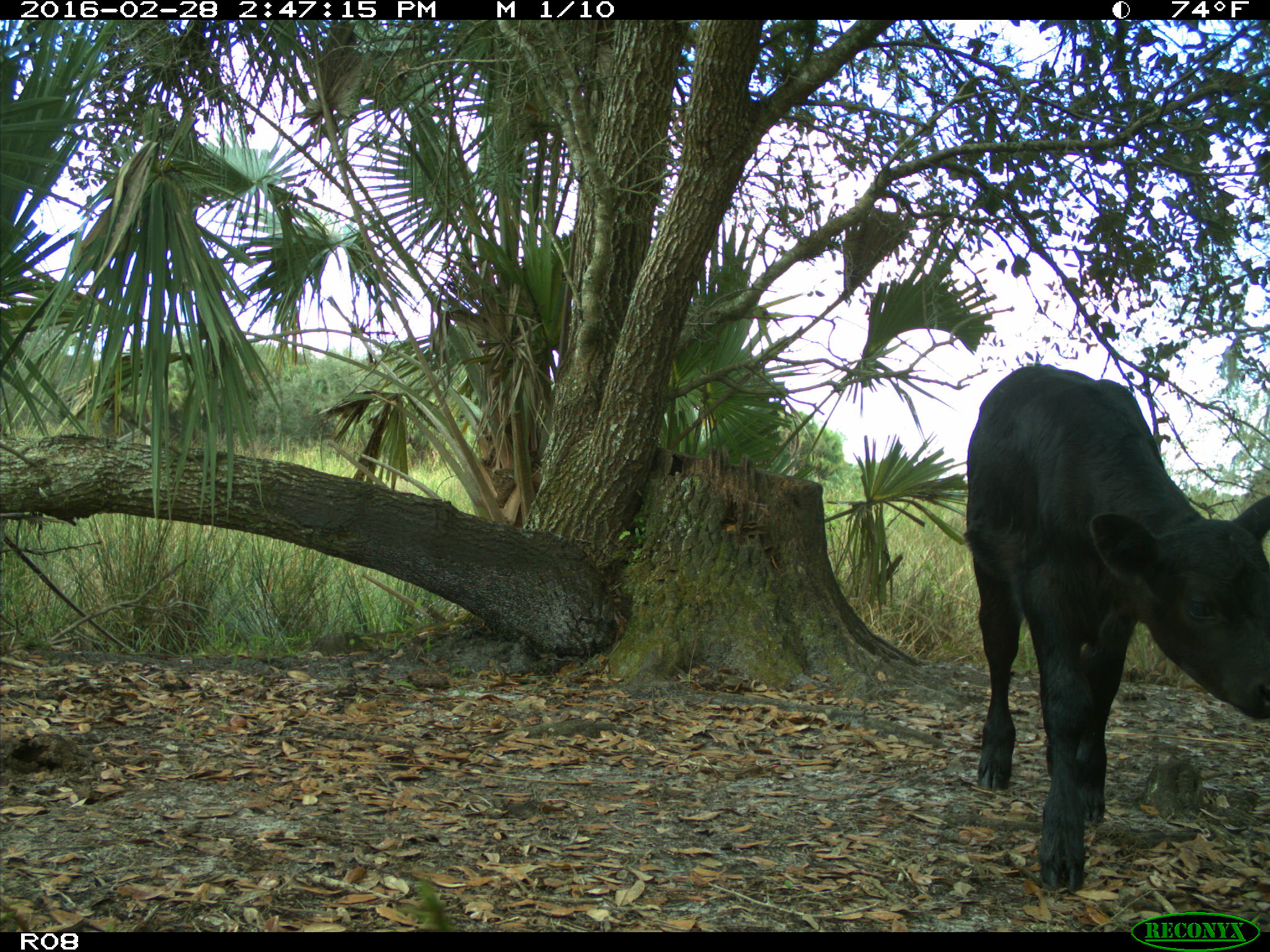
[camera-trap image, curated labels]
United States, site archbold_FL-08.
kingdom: Animalia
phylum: Chordata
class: Mammalia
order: Artiodactyla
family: Bovidae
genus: Bos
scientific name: Bos taurus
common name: domestic cow